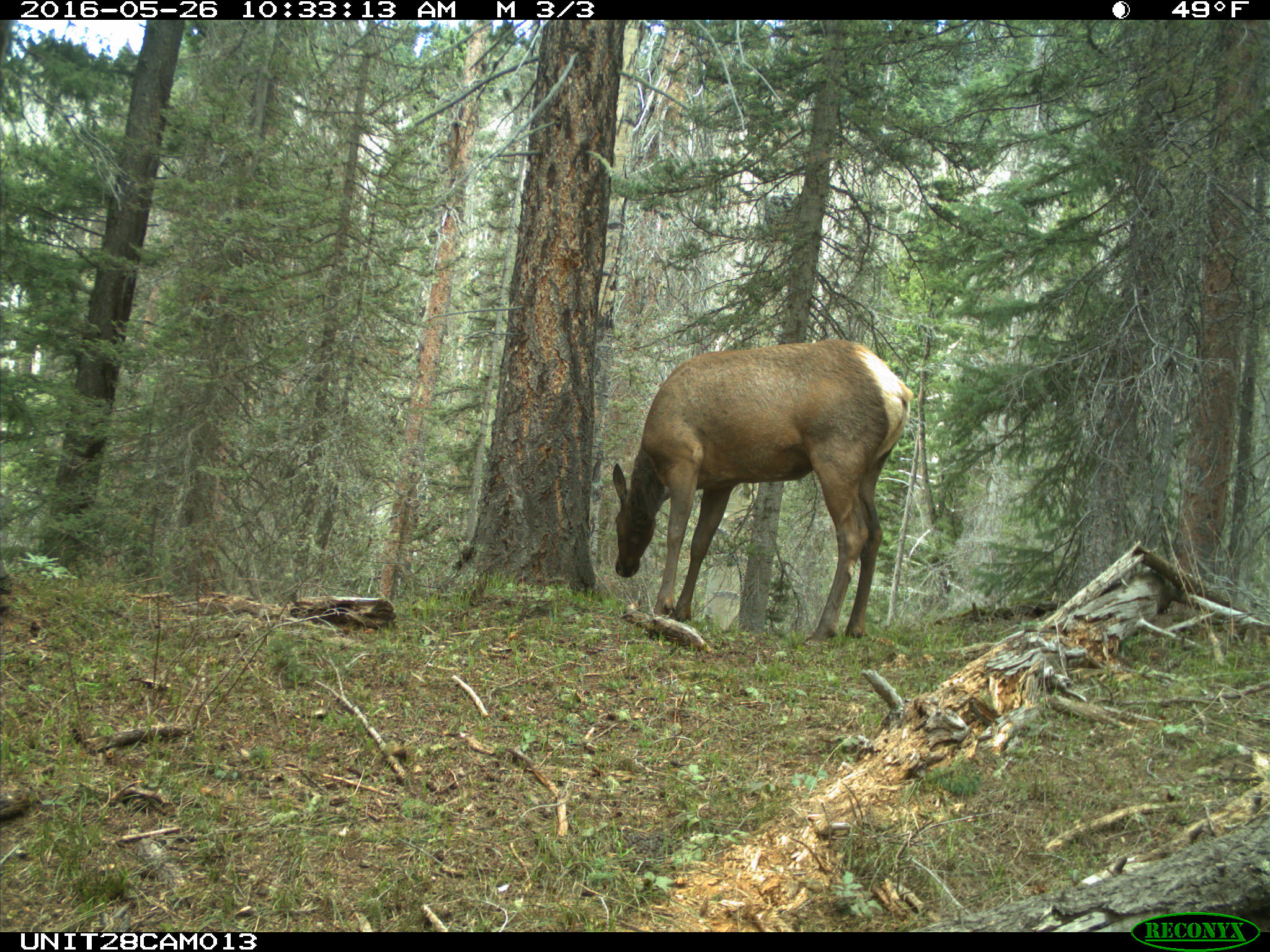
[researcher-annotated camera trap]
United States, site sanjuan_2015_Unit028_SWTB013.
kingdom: Animalia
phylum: Chordata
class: Mammalia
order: Artiodactyla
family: Cervidae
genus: Cervus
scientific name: Cervus elaphus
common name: red deer